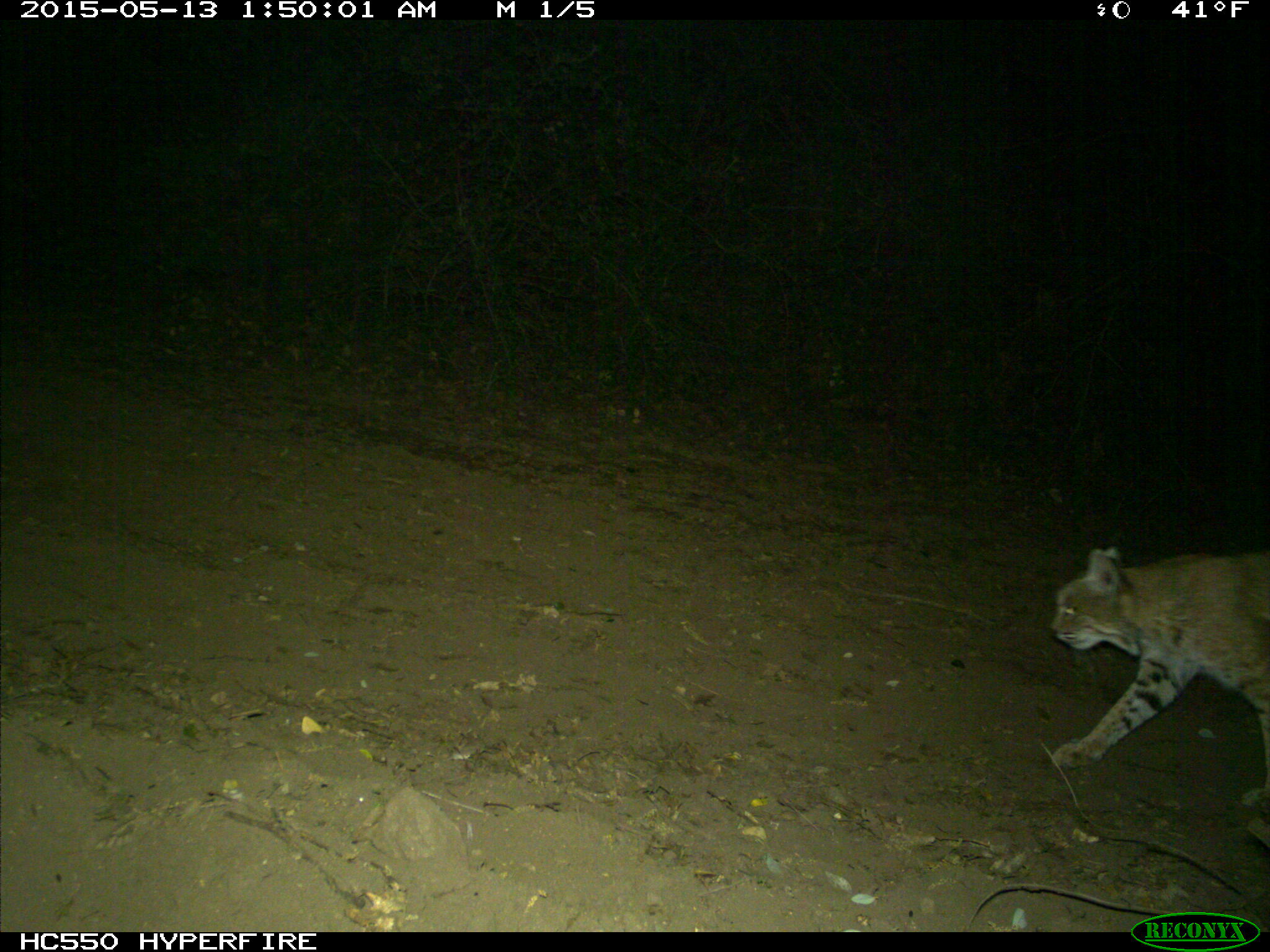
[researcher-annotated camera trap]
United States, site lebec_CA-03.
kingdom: Animalia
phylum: Chordata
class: Mammalia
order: Carnivora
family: Felidae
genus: Lynx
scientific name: Lynx rufus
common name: bobcat